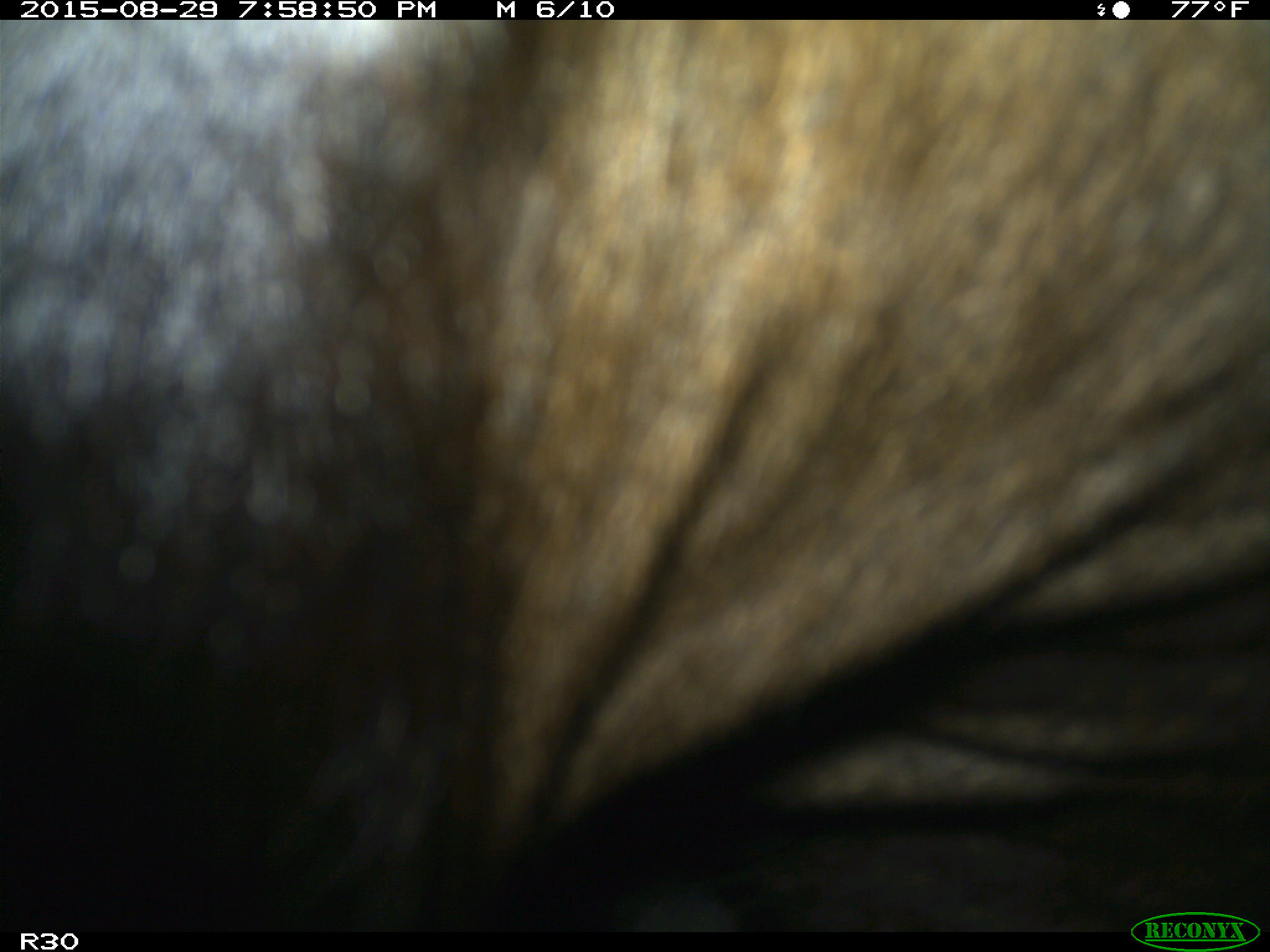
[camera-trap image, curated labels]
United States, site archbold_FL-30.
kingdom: Animalia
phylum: Chordata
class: Mammalia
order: Artiodactyla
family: Bovidae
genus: Bos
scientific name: Bos taurus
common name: domestic cow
Bos taurus (domestic cow).